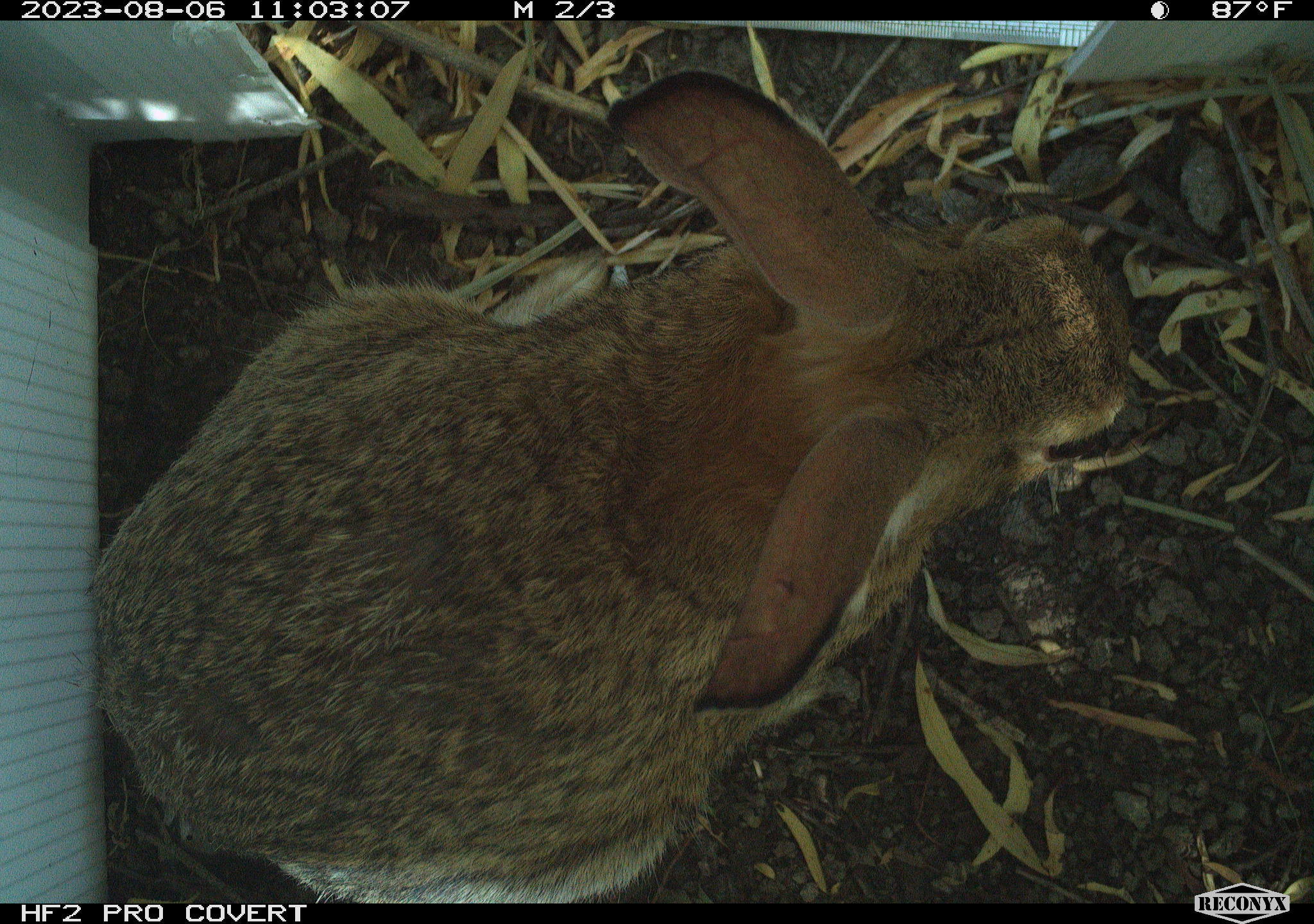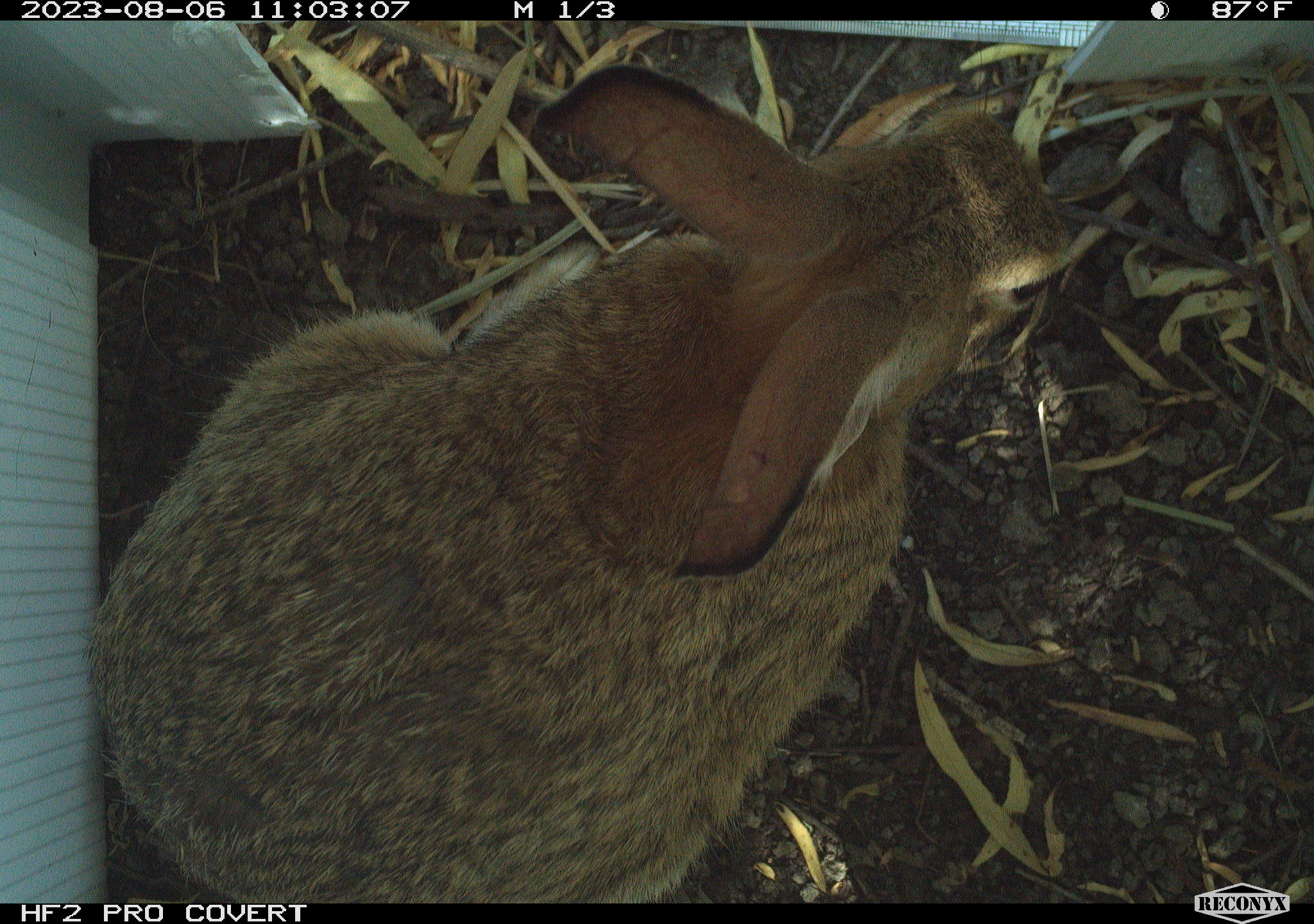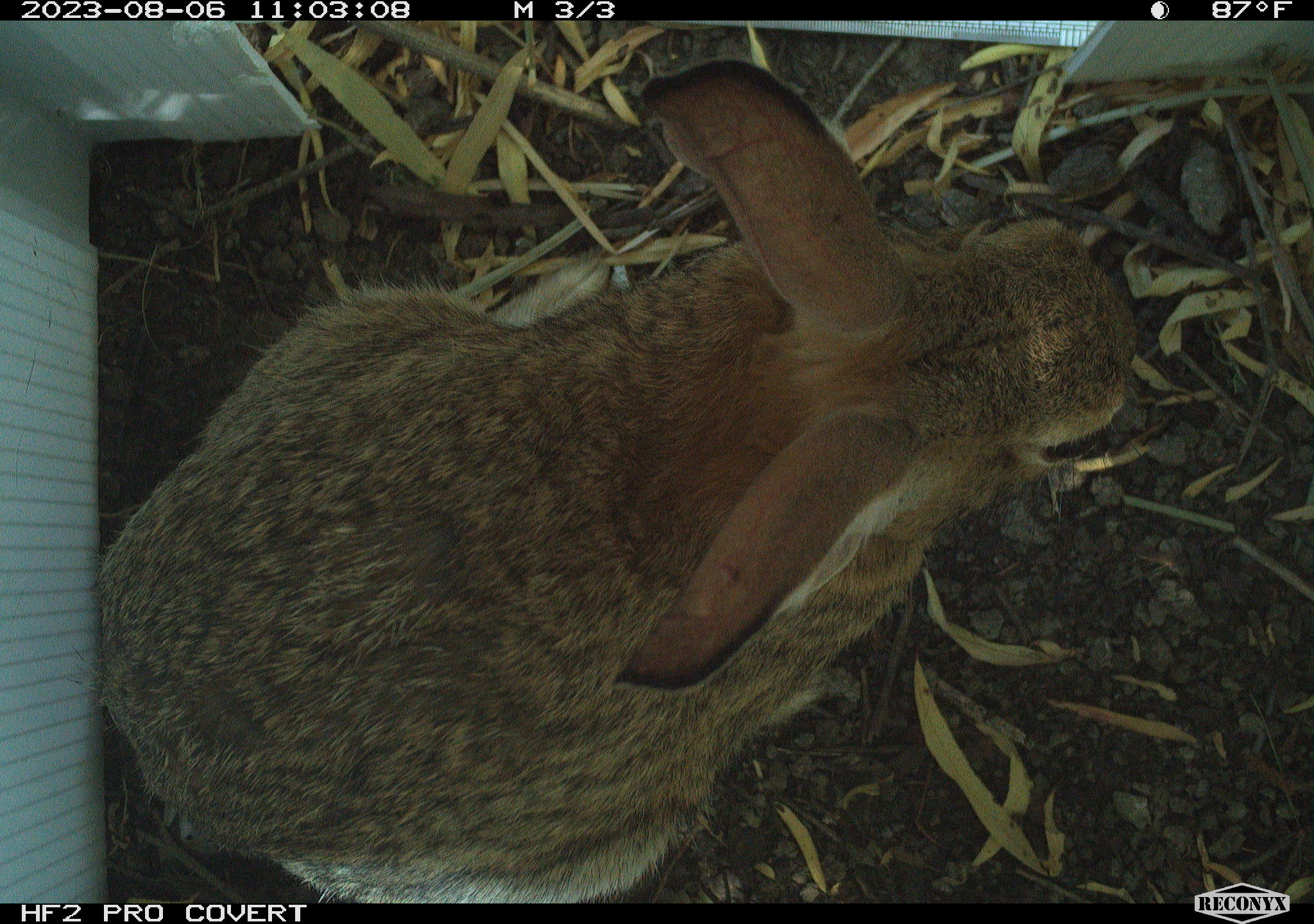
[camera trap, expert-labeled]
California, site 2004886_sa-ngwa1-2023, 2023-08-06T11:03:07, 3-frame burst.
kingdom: Animalia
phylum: Chordata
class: Mammalia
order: Lagomorpha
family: Leporidae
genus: Sylvilagus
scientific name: Sylvilagus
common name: cottontail rabbits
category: sylvilagus species